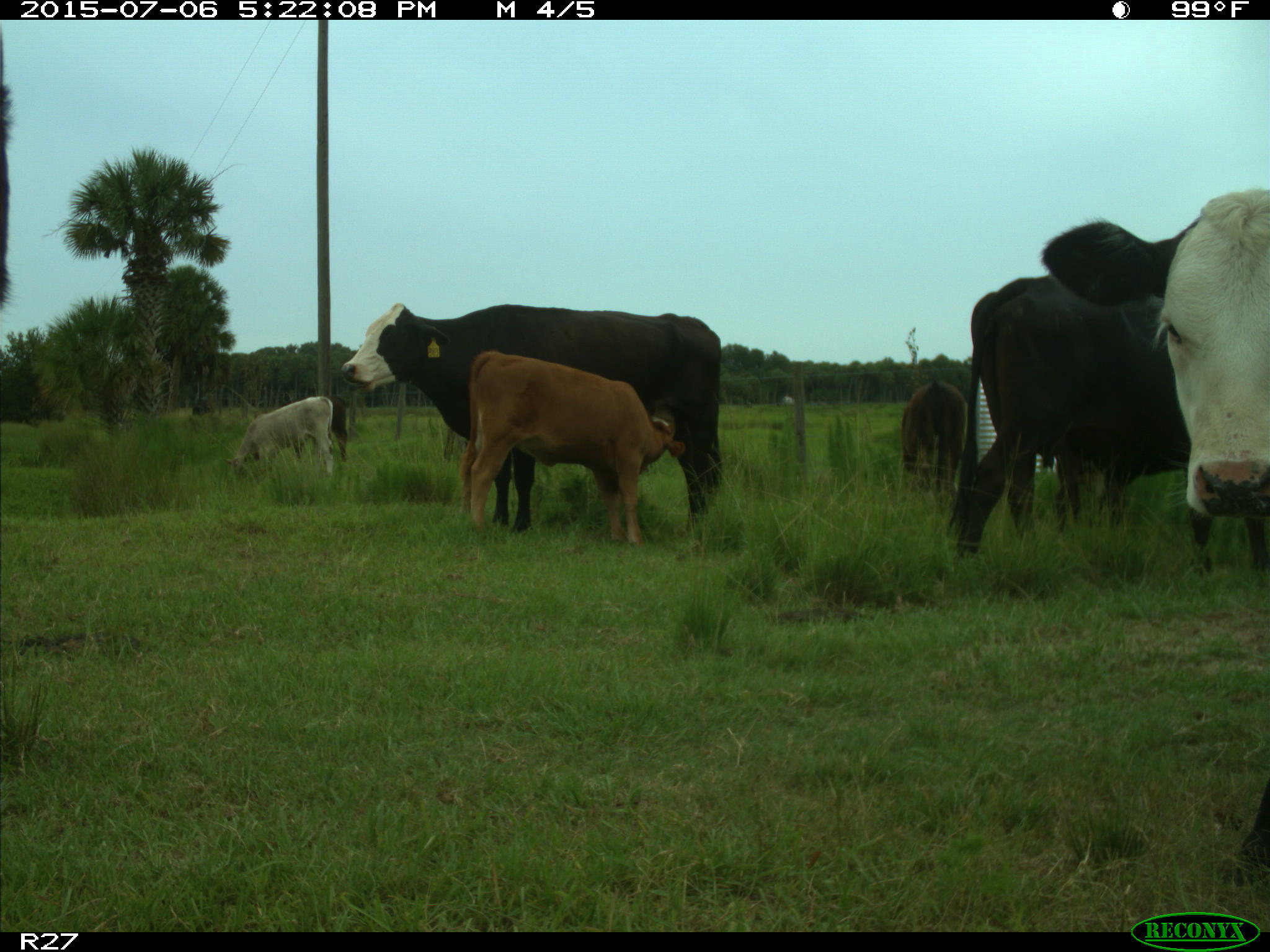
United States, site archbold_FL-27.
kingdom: Animalia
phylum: Chordata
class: Mammalia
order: Artiodactyla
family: Bovidae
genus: Bos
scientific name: Bos taurus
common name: domestic cow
Bos taurus (domestic cow).